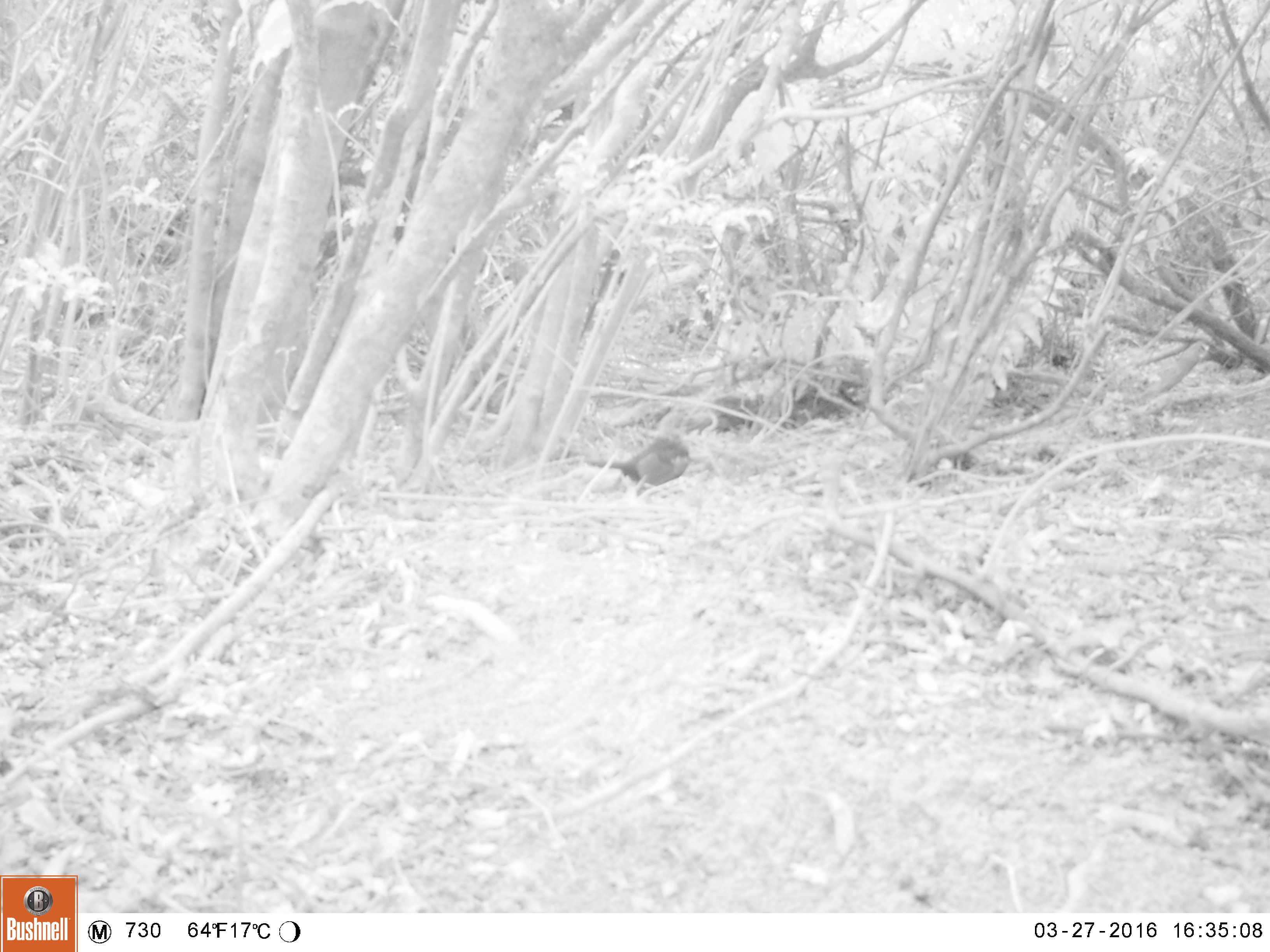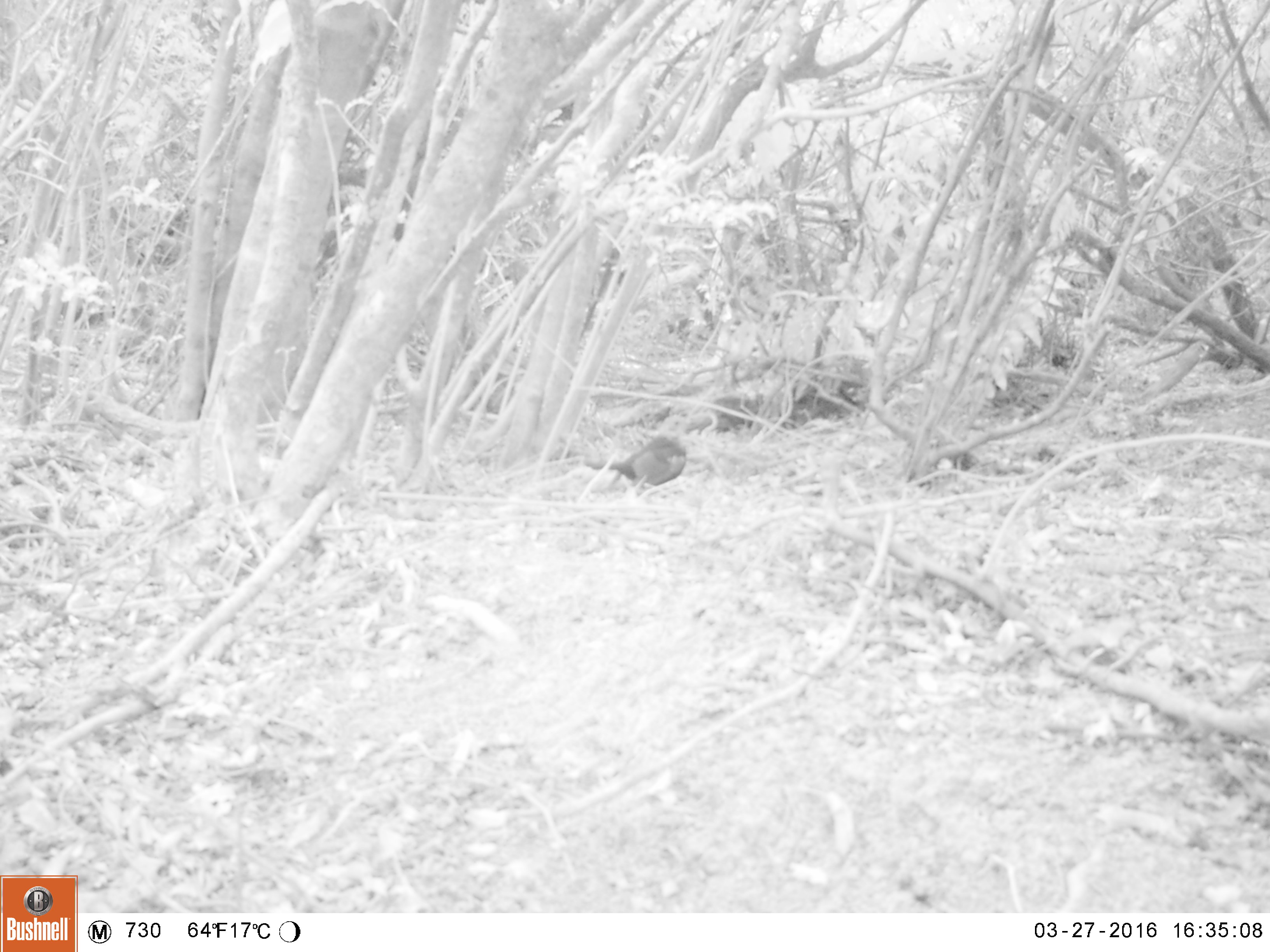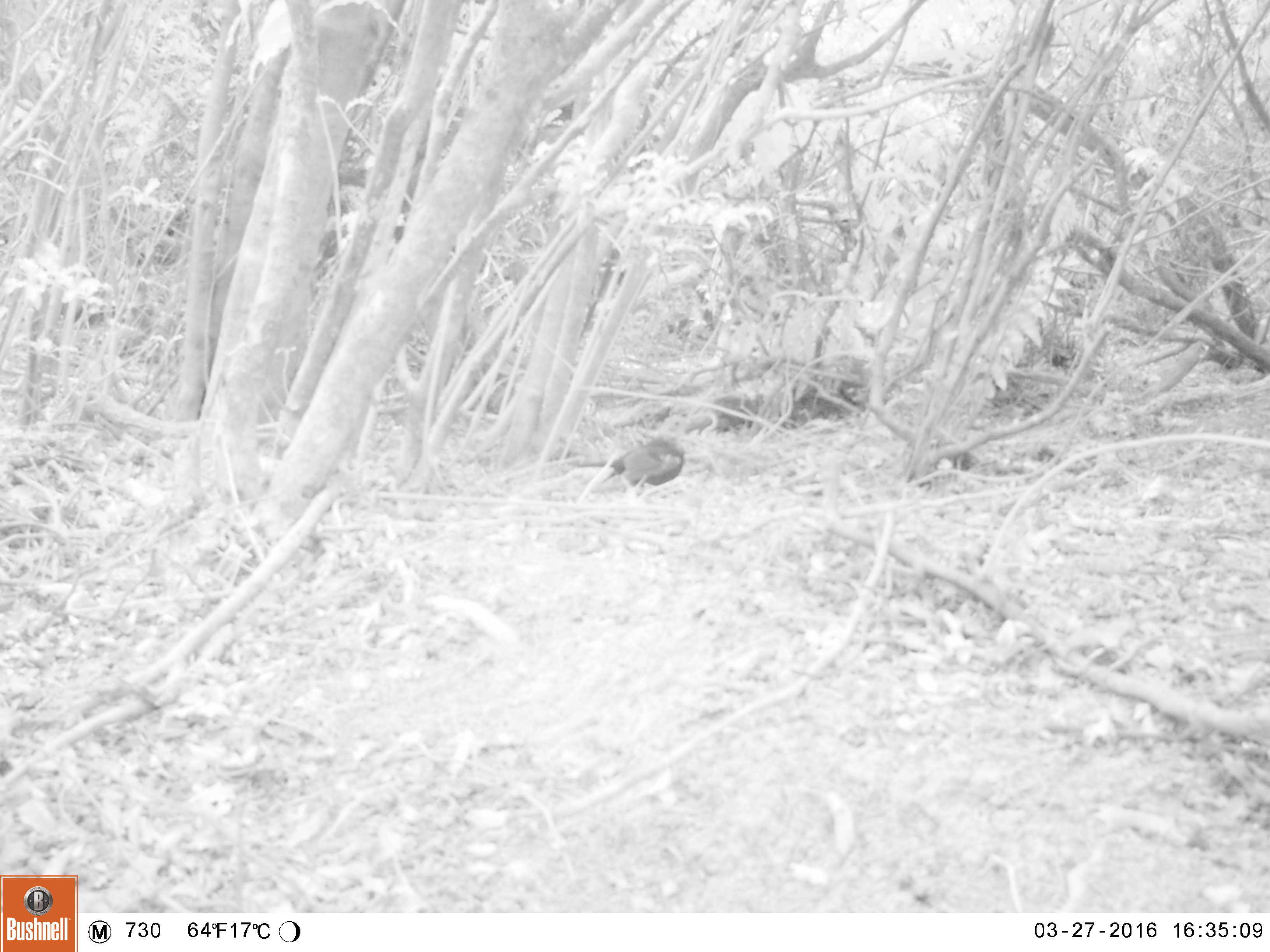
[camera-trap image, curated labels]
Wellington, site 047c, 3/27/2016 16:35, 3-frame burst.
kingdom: Animalia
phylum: Chordata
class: Aves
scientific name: Aves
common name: bird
Bird (Aves).